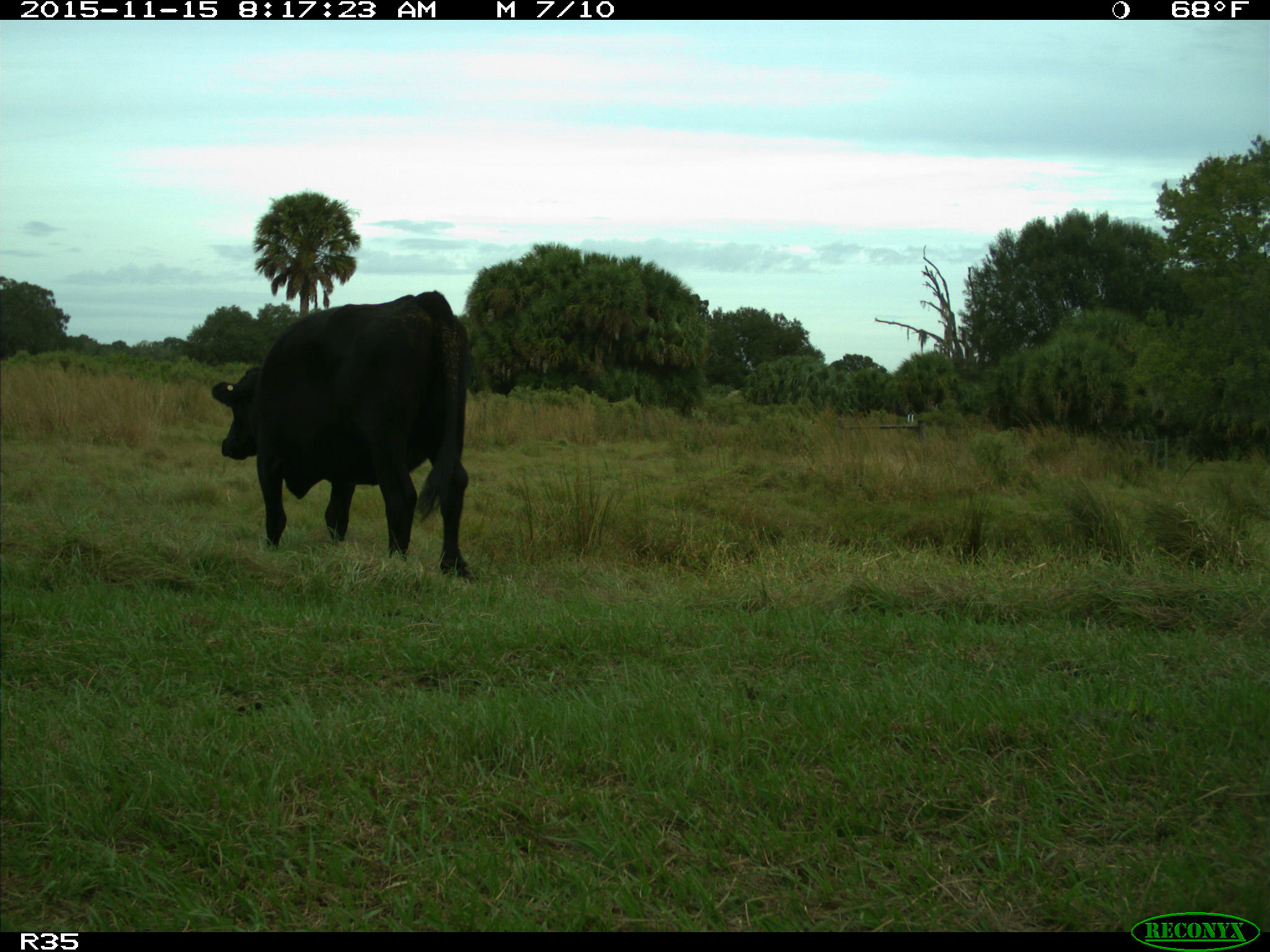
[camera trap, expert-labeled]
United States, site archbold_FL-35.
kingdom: Animalia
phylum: Chordata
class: Mammalia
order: Artiodactyla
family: Bovidae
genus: Bos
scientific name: Bos taurus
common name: domestic cow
Bos taurus (domestic cow).